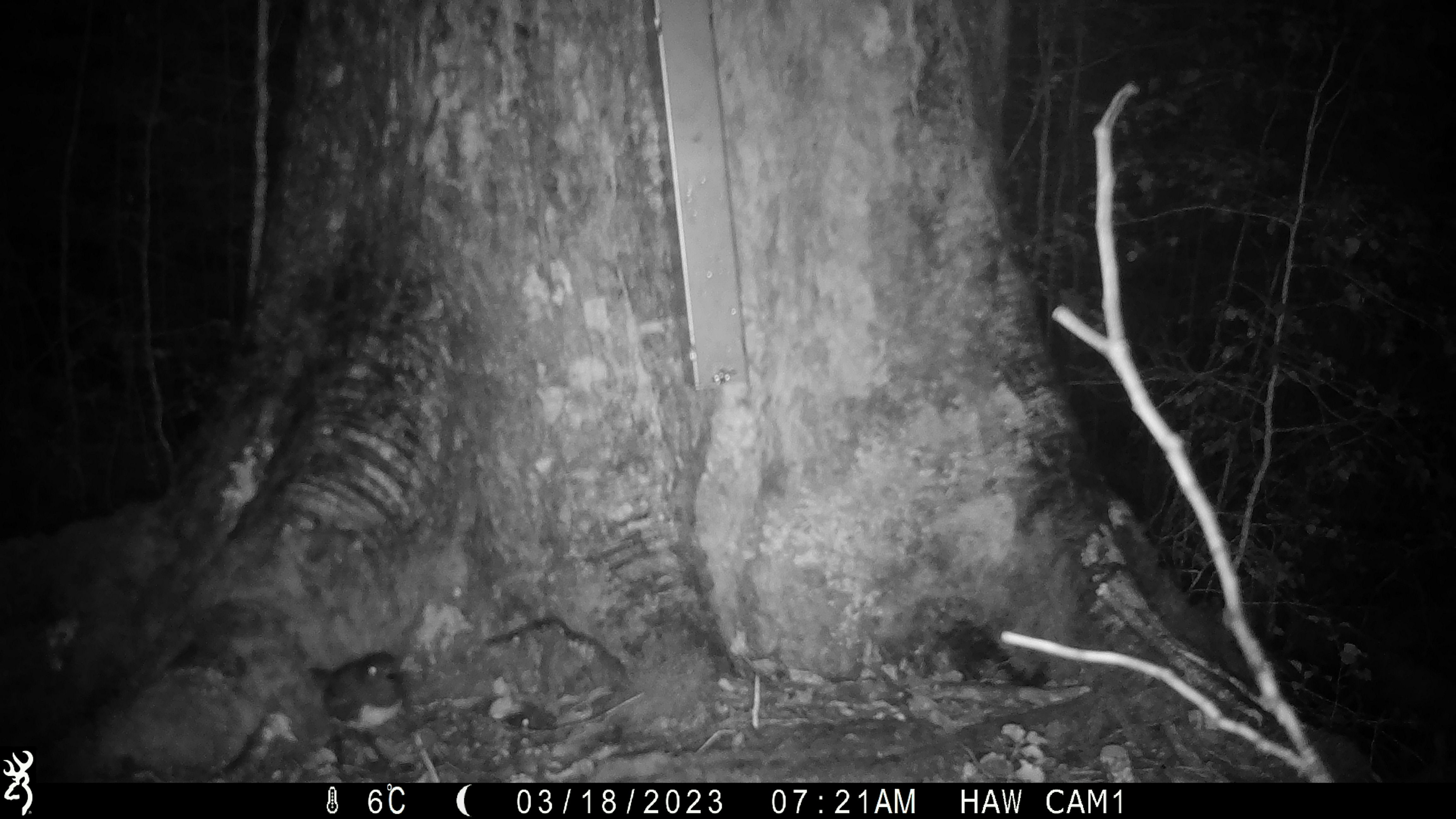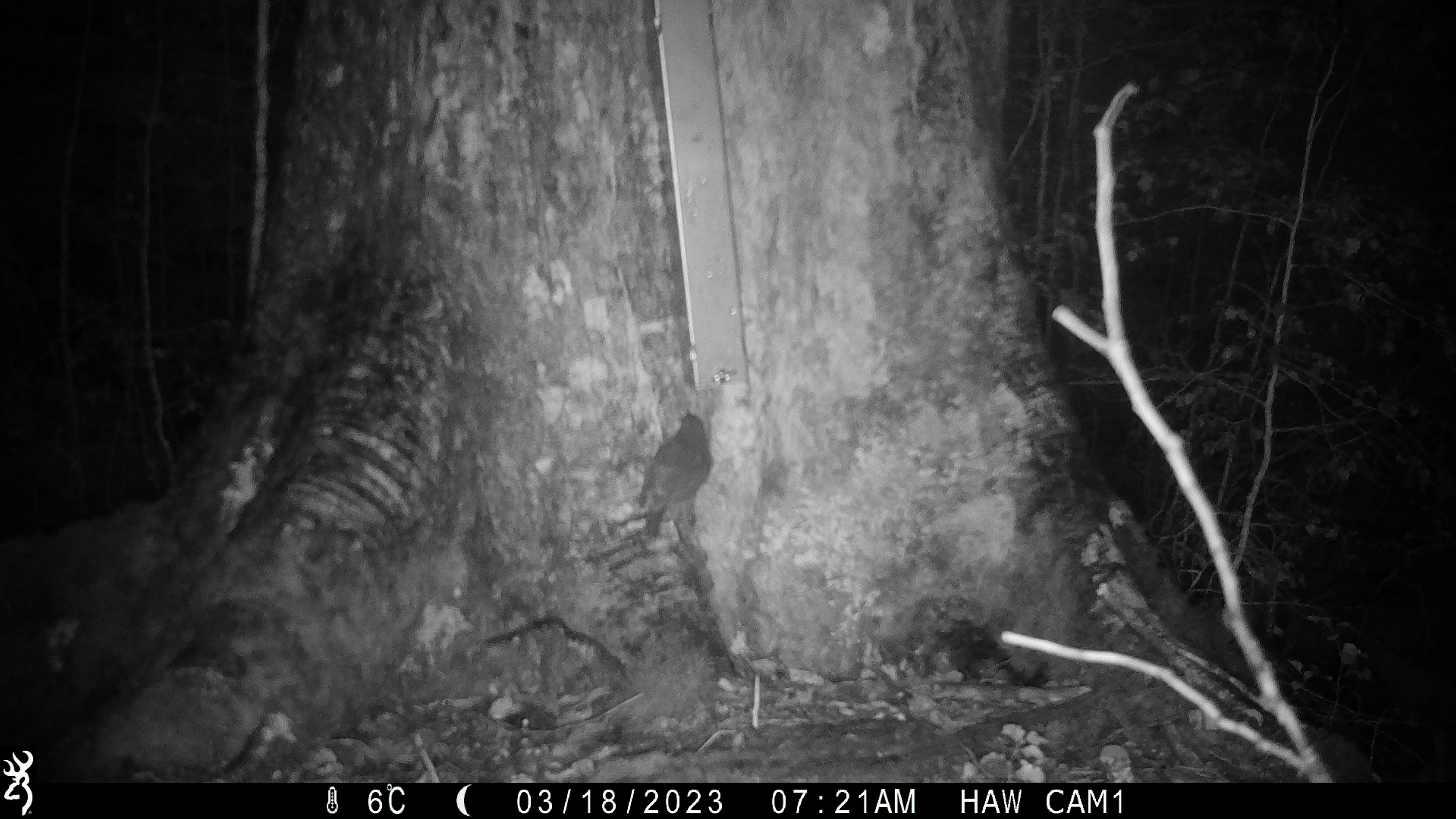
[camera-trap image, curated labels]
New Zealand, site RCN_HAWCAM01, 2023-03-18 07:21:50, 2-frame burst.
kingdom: Animalia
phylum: Chordata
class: Aves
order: Passeriformes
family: Petroicidae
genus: Petroica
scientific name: Petroica australis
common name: new zealand robin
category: robin